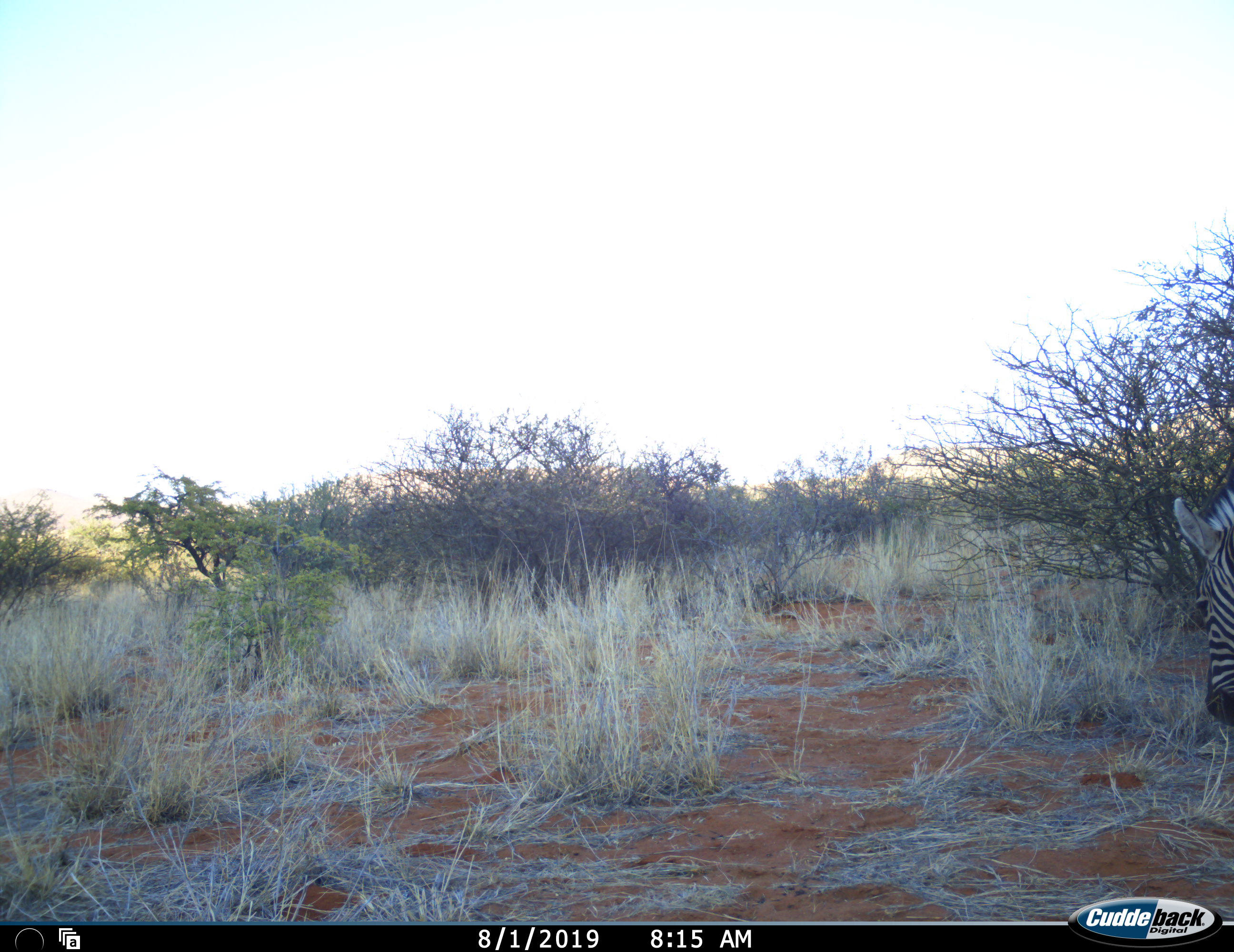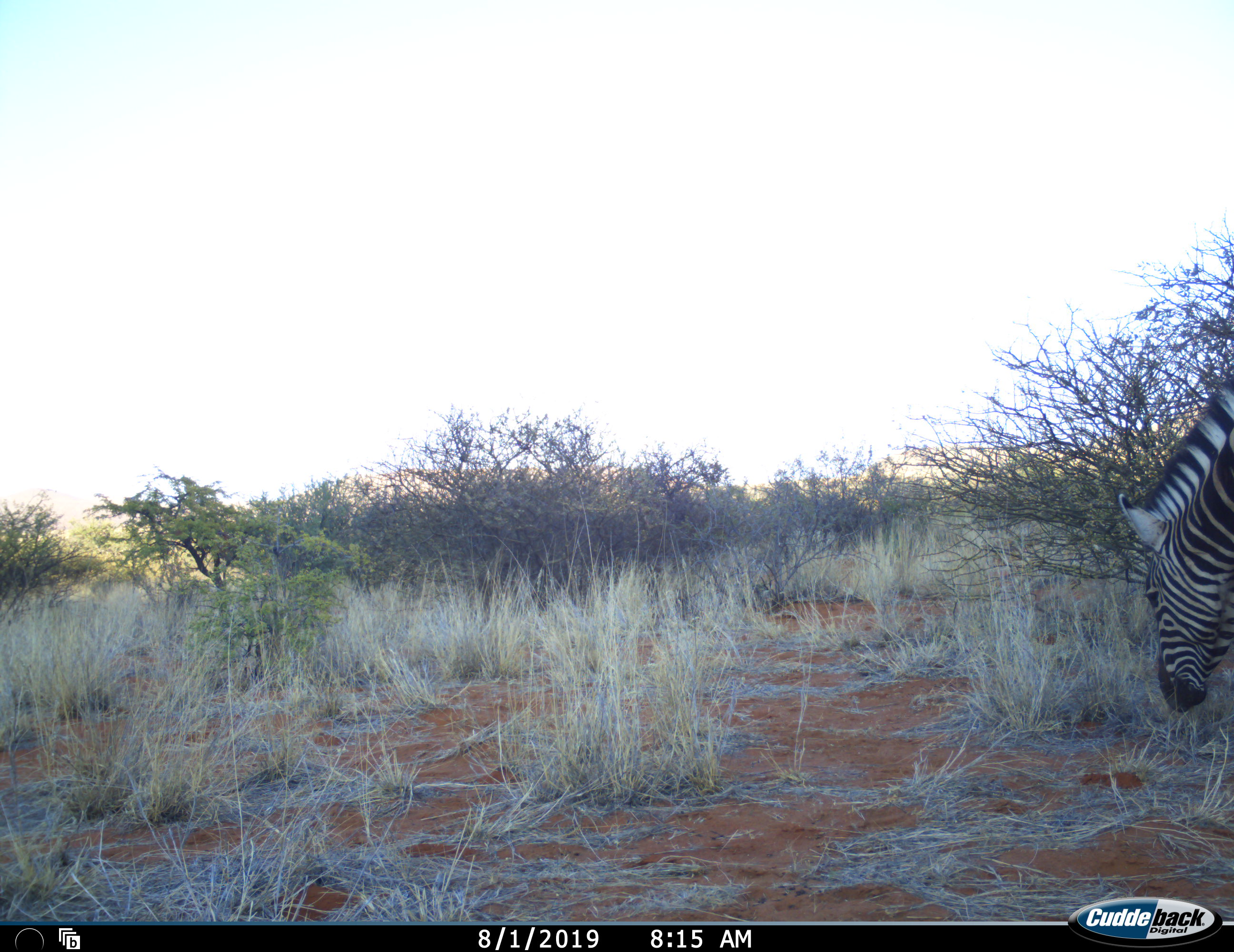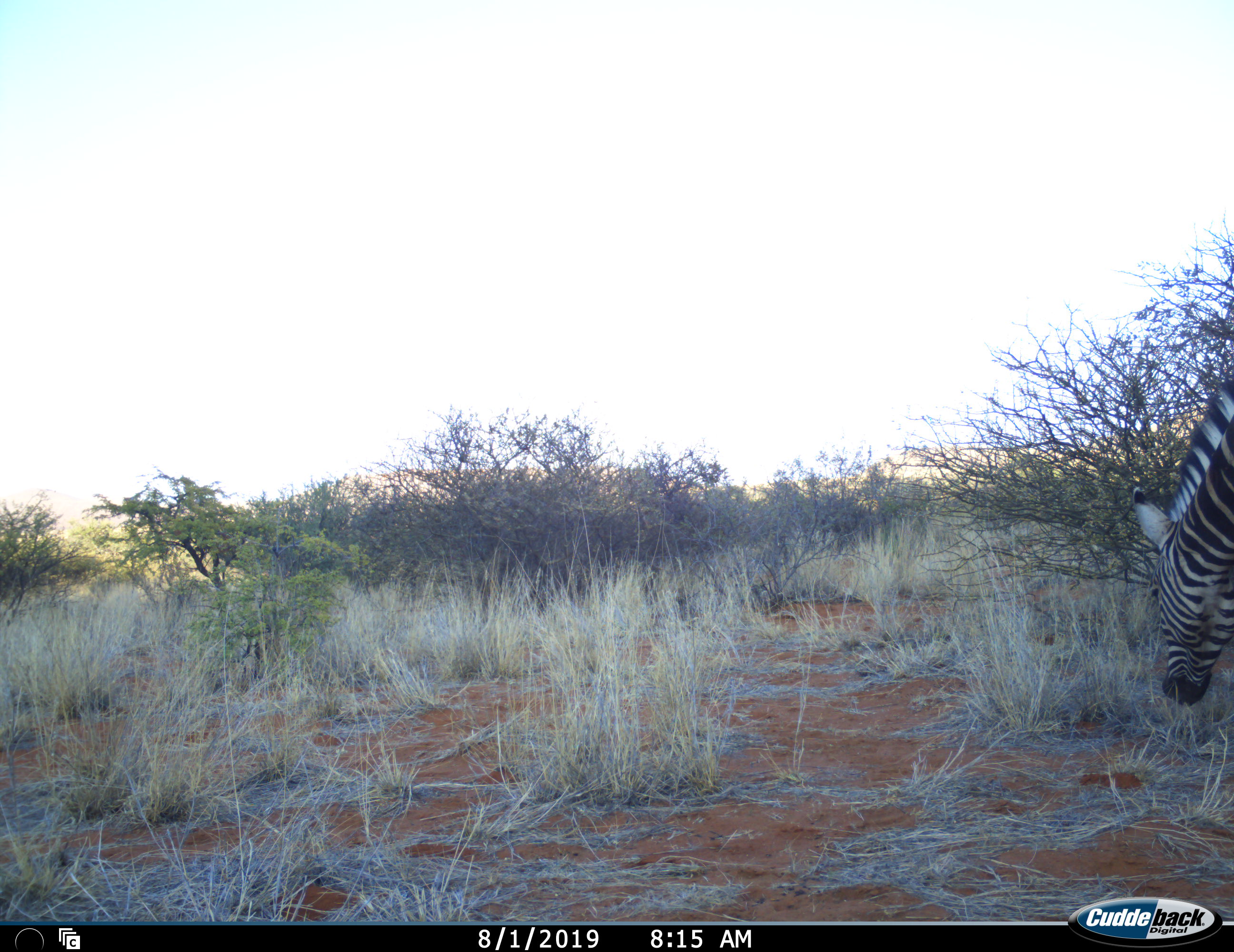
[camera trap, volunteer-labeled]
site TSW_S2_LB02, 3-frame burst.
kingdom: Animalia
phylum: Chordata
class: Mammalia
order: Perissodactyla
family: Equidae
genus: Equus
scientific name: Equus quagga burchellii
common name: burchell's zebra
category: zebraburchells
Zebraburchells (burchell's zebra) (Equus quagga burchellii), count 1. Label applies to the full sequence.